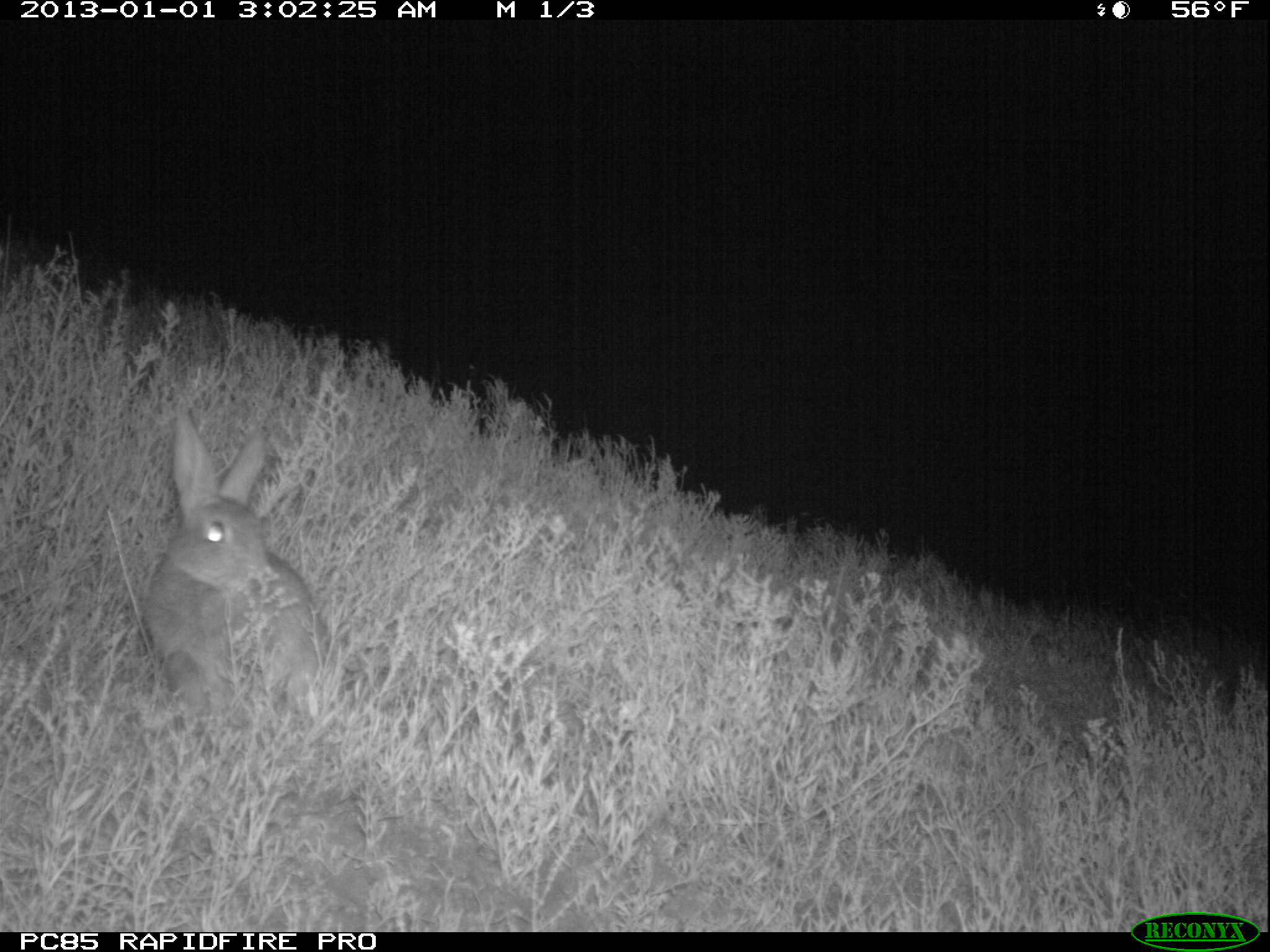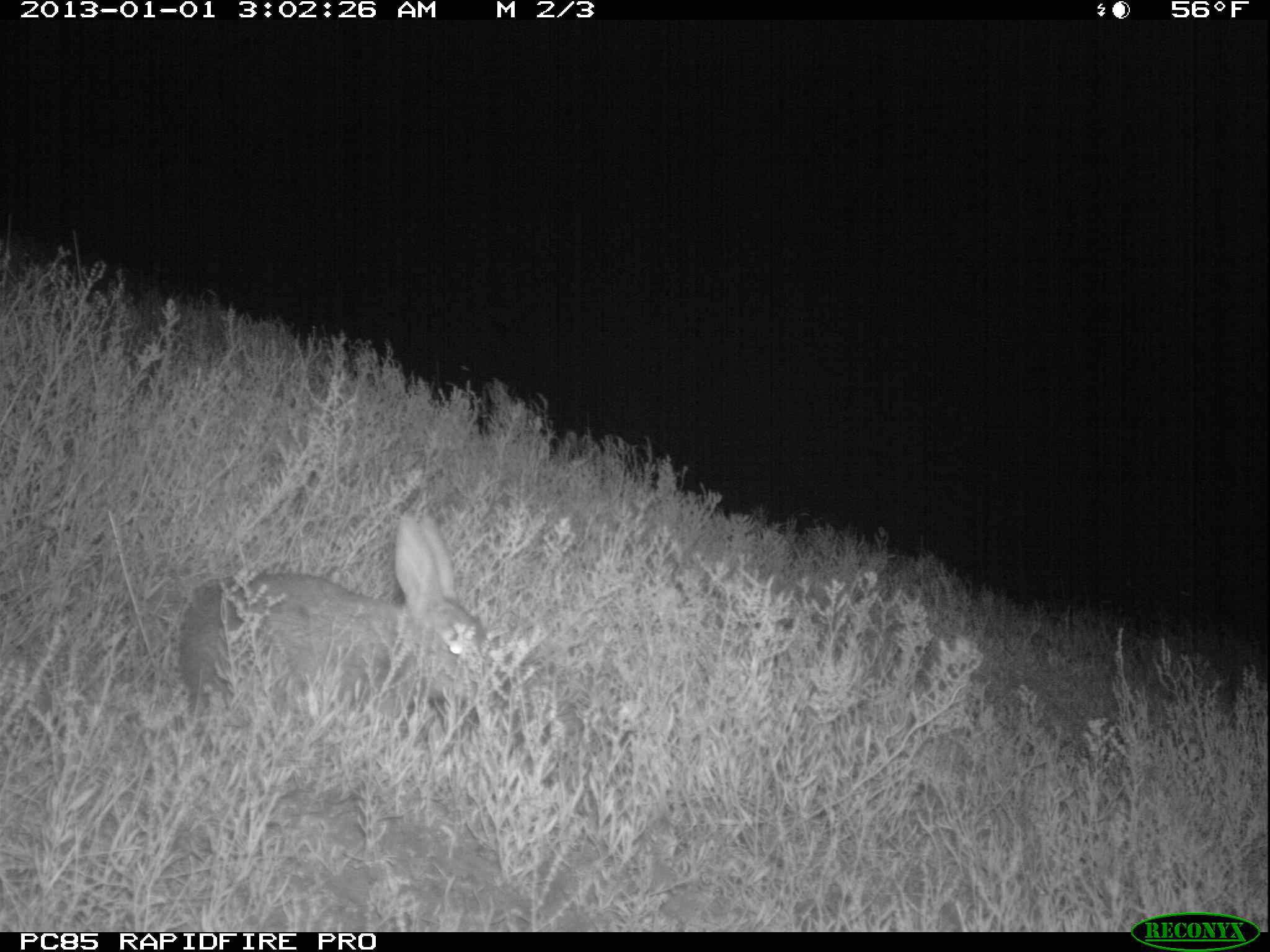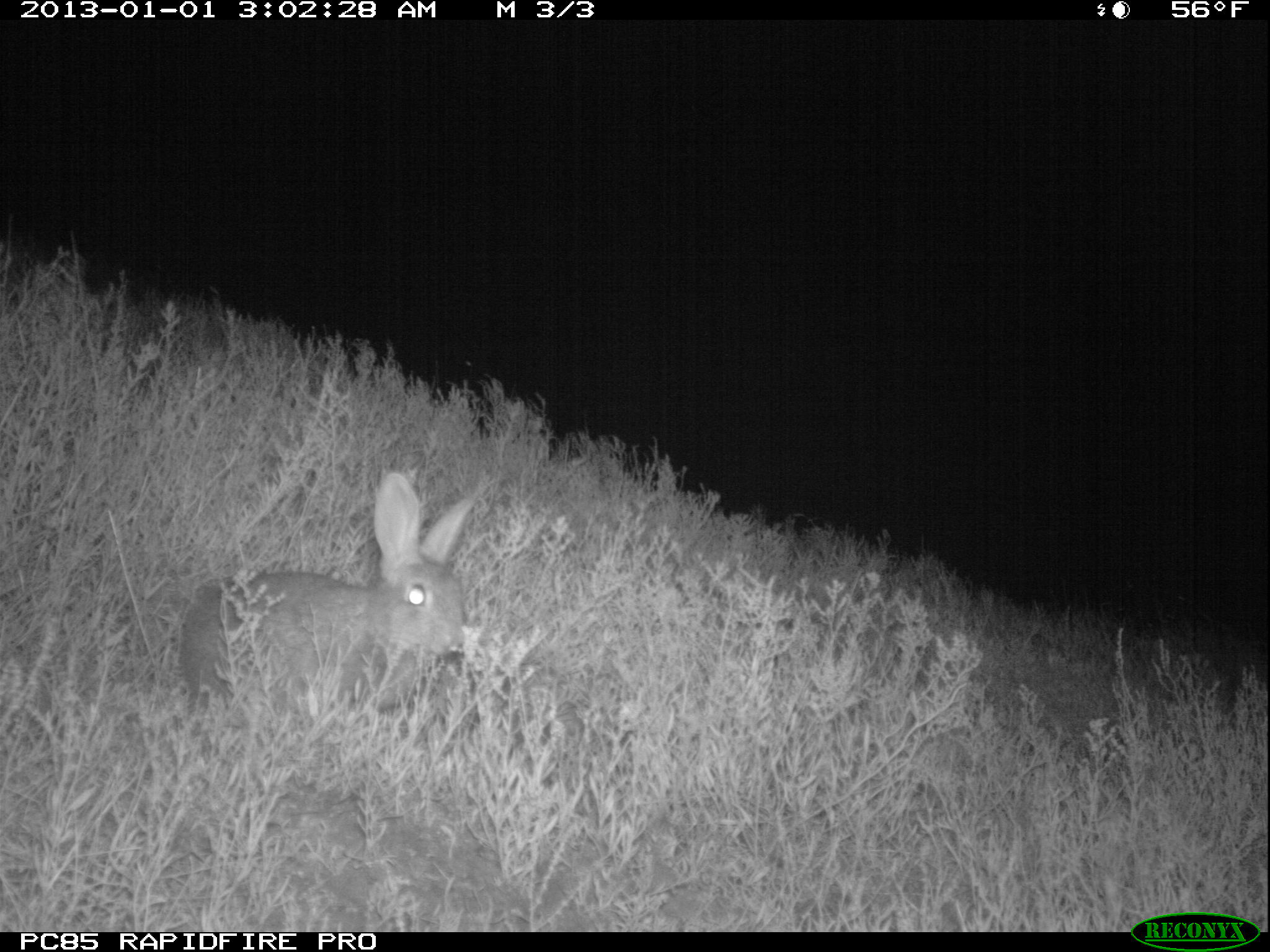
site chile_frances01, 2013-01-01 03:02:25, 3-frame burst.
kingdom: Animalia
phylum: Chordata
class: Mammalia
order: Lagomorpha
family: Leporidae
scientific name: Leporidae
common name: rabbits and hares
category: rabbit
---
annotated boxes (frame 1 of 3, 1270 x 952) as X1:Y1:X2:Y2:
rabbit: 138:412:335:730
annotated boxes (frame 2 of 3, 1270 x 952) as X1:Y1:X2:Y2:
rabbit: 172:516:486:743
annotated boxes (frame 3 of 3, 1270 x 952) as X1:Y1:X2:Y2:
rabbit: 174:473:487:734